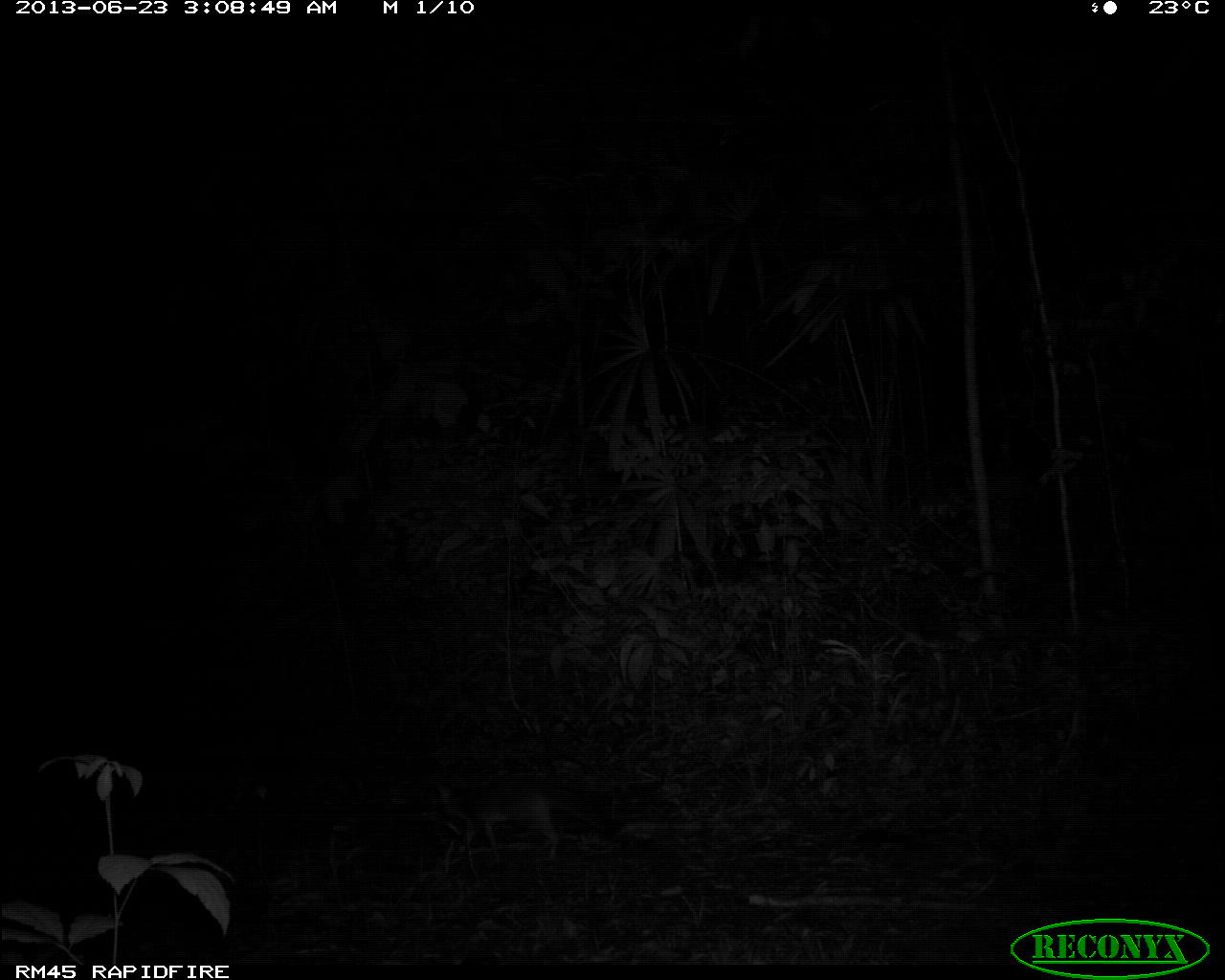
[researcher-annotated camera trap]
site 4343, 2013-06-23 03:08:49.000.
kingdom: Animalia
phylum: Chordata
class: Mammalia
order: Carnivora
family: Canidae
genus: Urocyon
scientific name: Urocyon cinereoargenteus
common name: gray fox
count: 1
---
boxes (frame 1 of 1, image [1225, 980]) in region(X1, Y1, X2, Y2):
urocyon cinereoargenteus: region(416, 772, 625, 860)